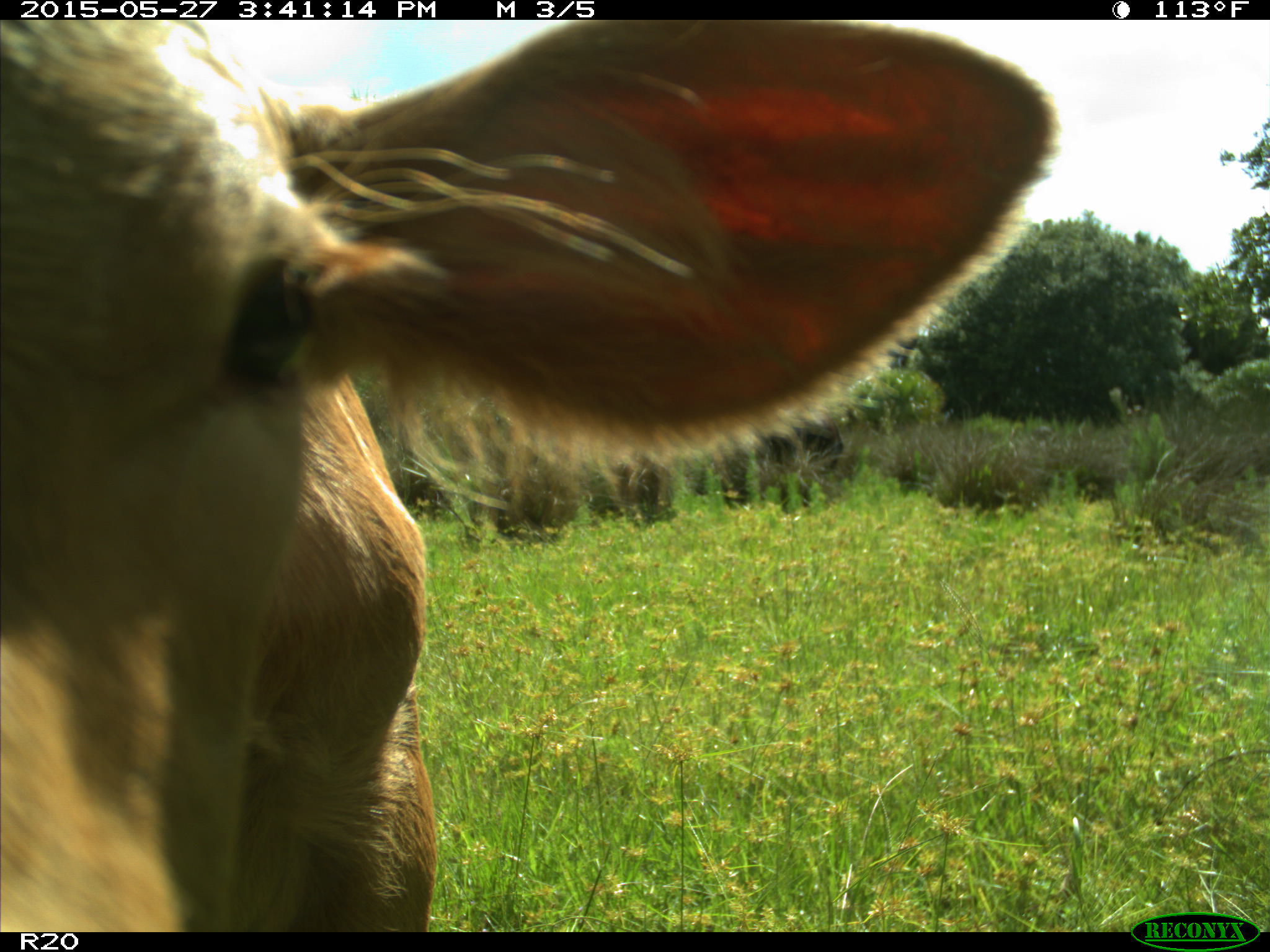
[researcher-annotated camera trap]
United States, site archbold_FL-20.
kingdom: Animalia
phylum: Chordata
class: Mammalia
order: Artiodactyla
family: Bovidae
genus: Bos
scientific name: Bos taurus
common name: domestic cow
Bos taurus (domestic cow).